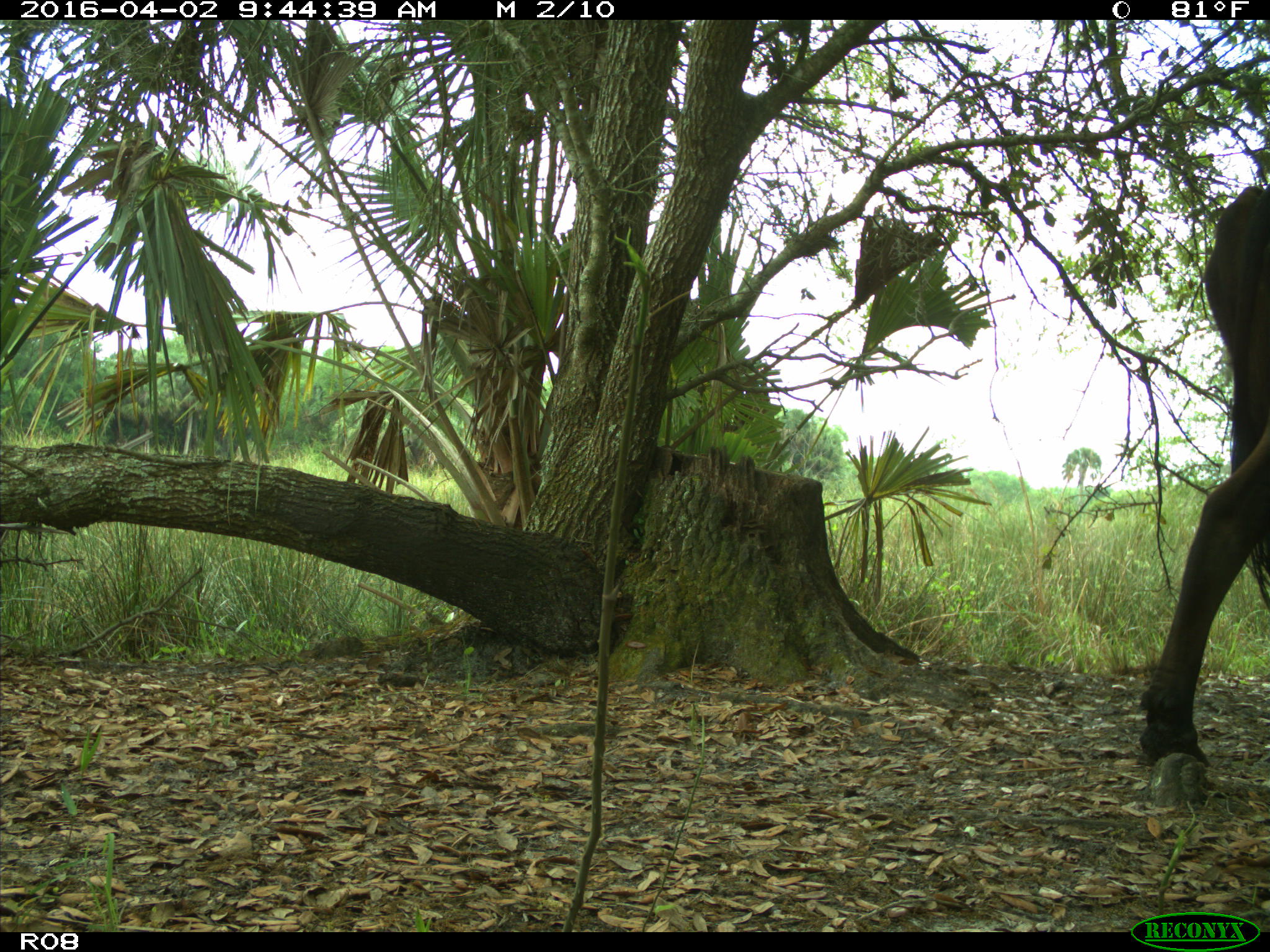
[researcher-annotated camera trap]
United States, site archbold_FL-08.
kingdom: Animalia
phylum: Chordata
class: Mammalia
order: Artiodactyla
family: Bovidae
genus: Bos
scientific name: Bos taurus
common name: domestic cow